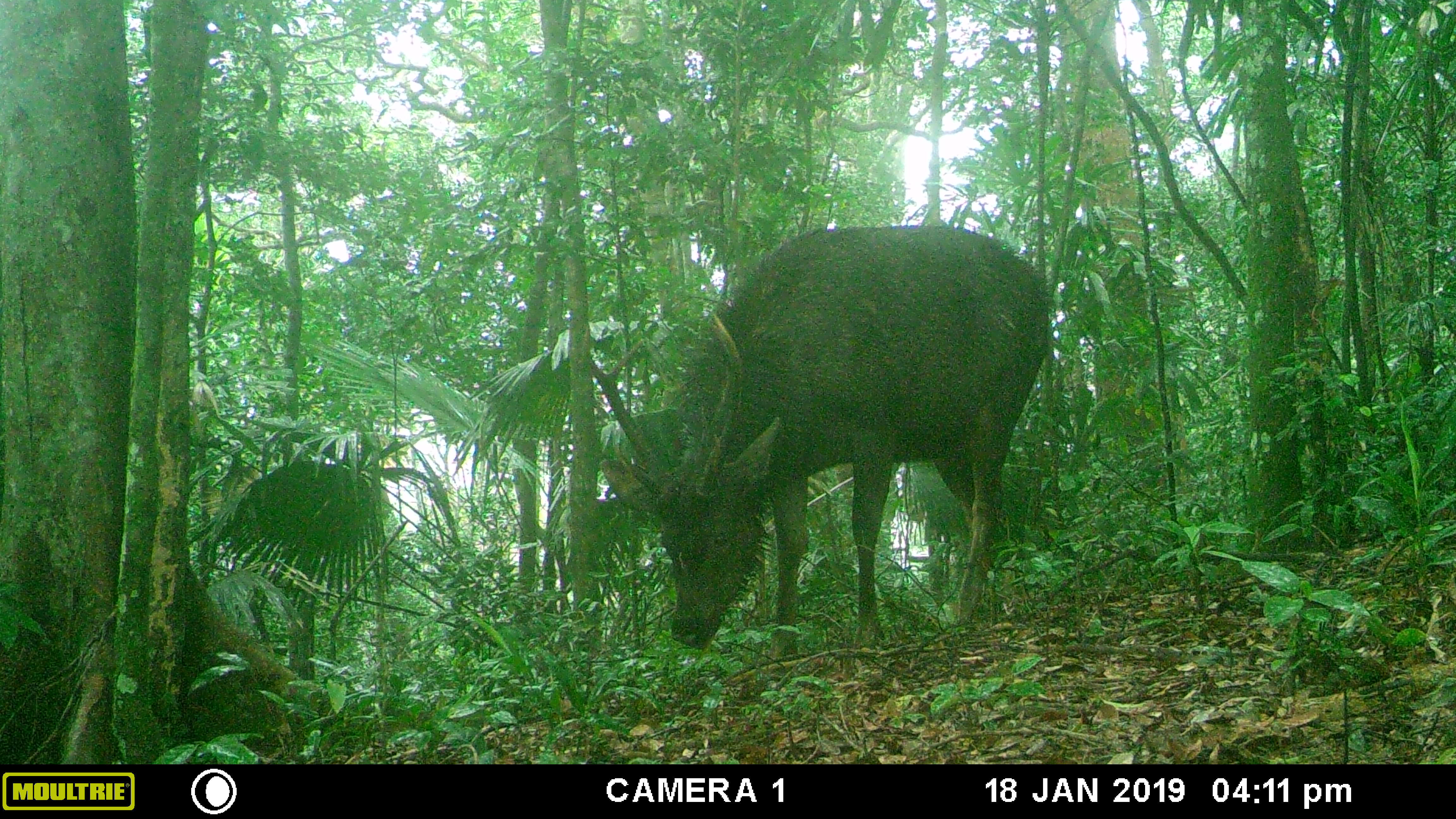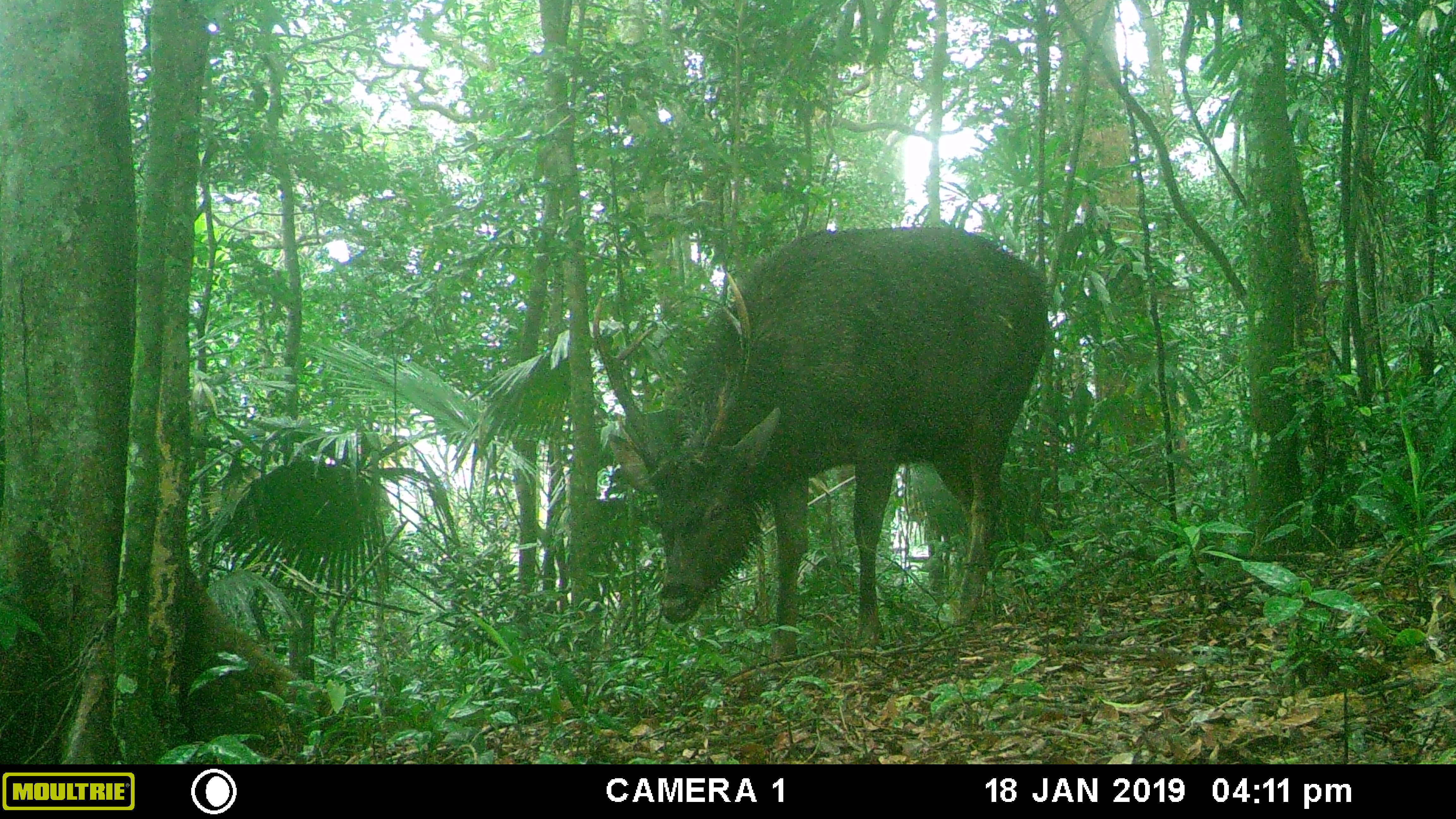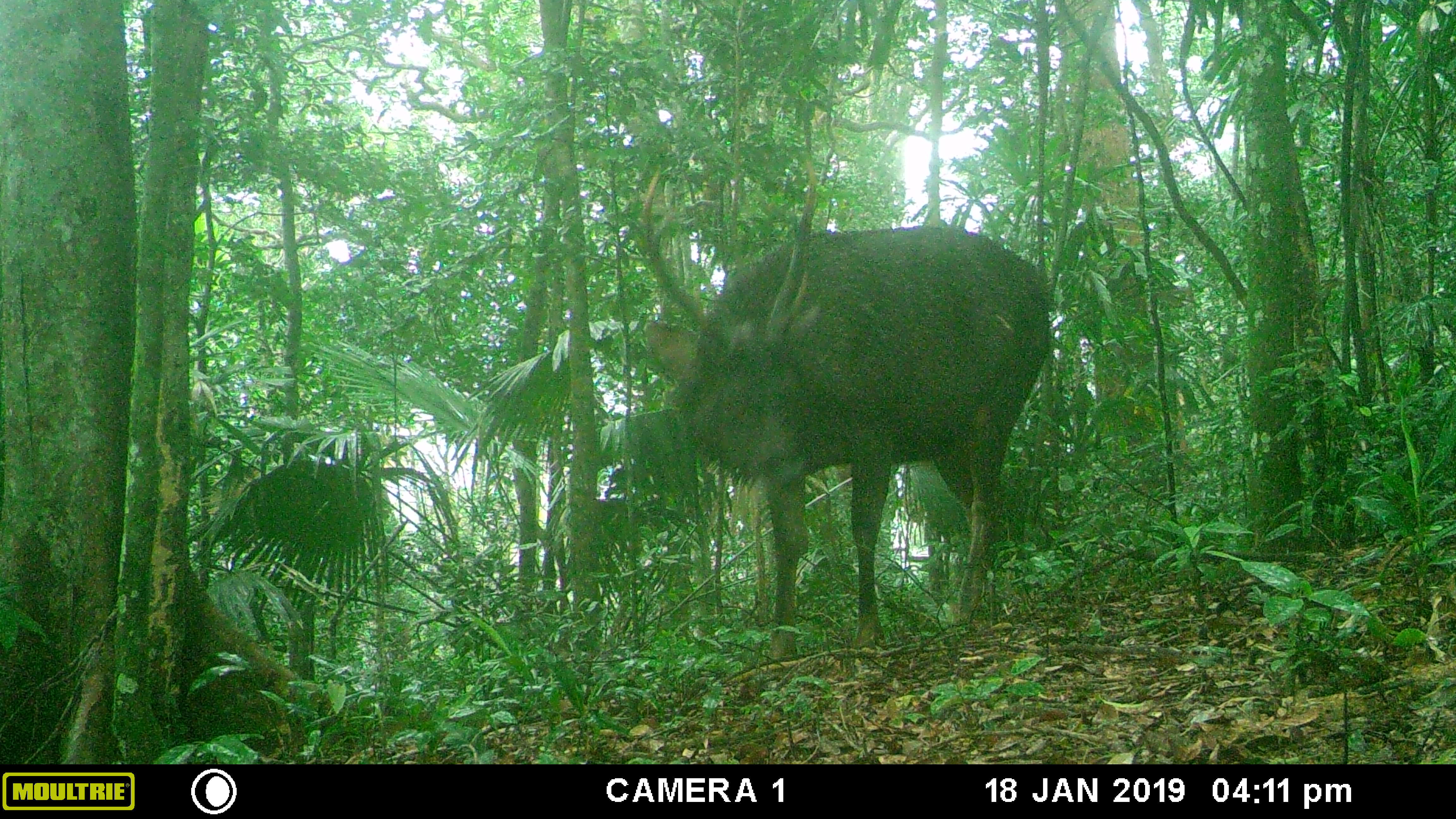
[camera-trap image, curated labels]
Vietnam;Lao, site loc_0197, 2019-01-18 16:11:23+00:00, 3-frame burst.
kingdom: Animalia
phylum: Chordata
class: Mammalia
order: Artiodactyla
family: Cervidae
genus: Rusa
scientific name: Rusa unicolor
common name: sambar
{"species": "sambar (Rusa unicolor)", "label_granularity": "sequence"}